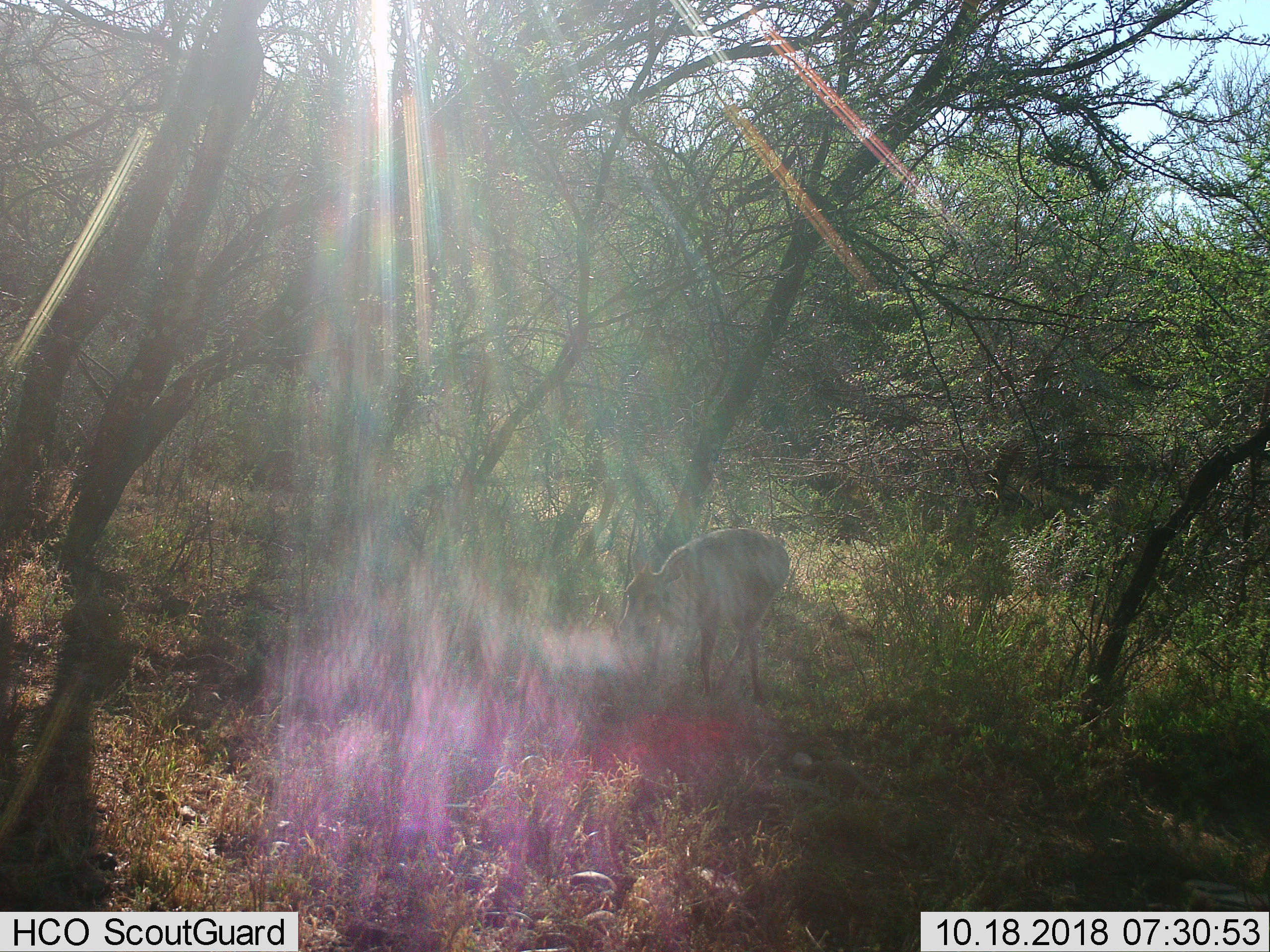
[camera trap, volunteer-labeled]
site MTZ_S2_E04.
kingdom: Animalia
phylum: Chordata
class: Mammalia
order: Artiodactyla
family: Bovidae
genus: Sylvicapra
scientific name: Sylvicapra grimmia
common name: common duiker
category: duikercommongrey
Duikercommongrey (common duiker) (Sylvicapra grimmia), count 1. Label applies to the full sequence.